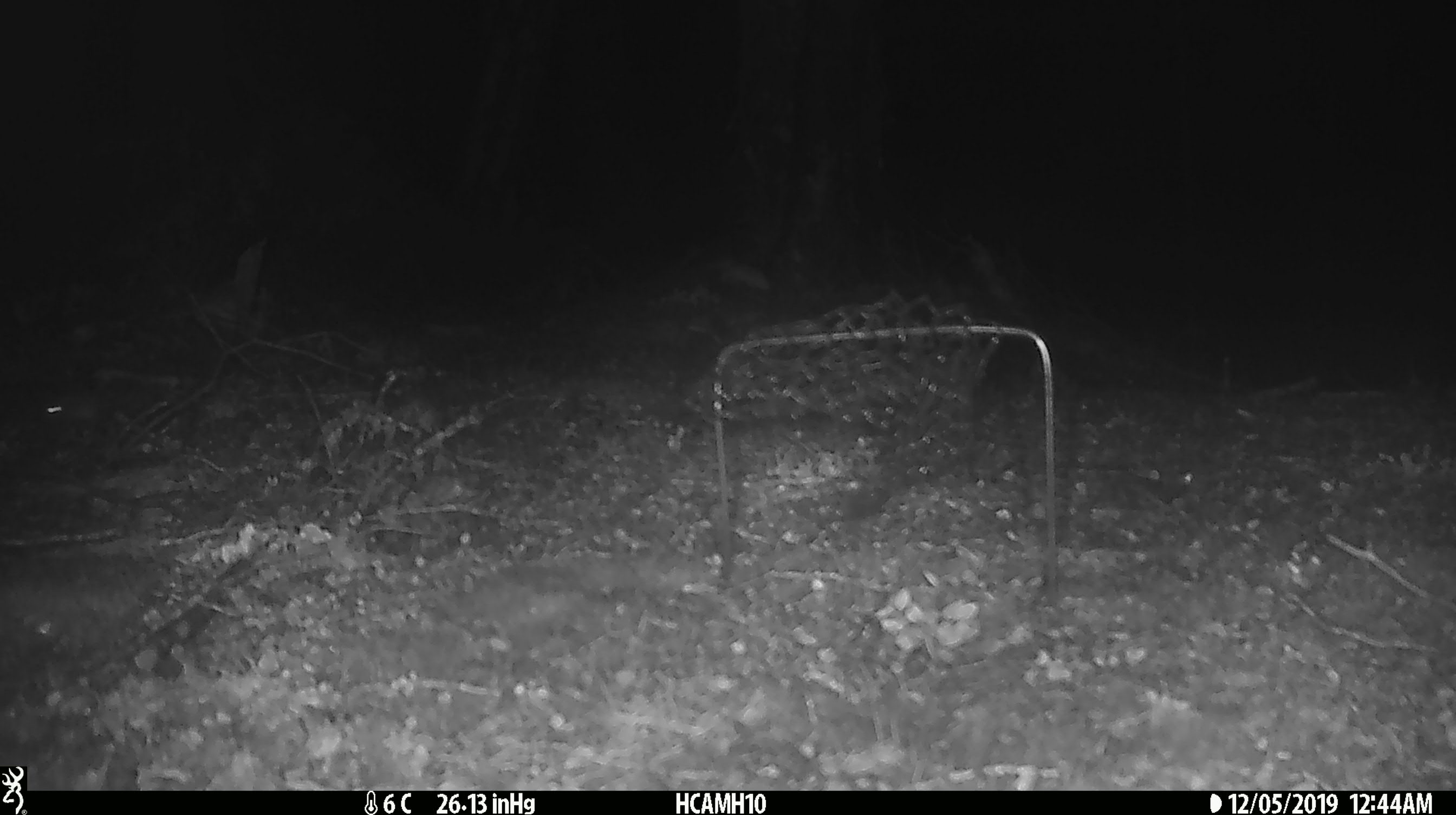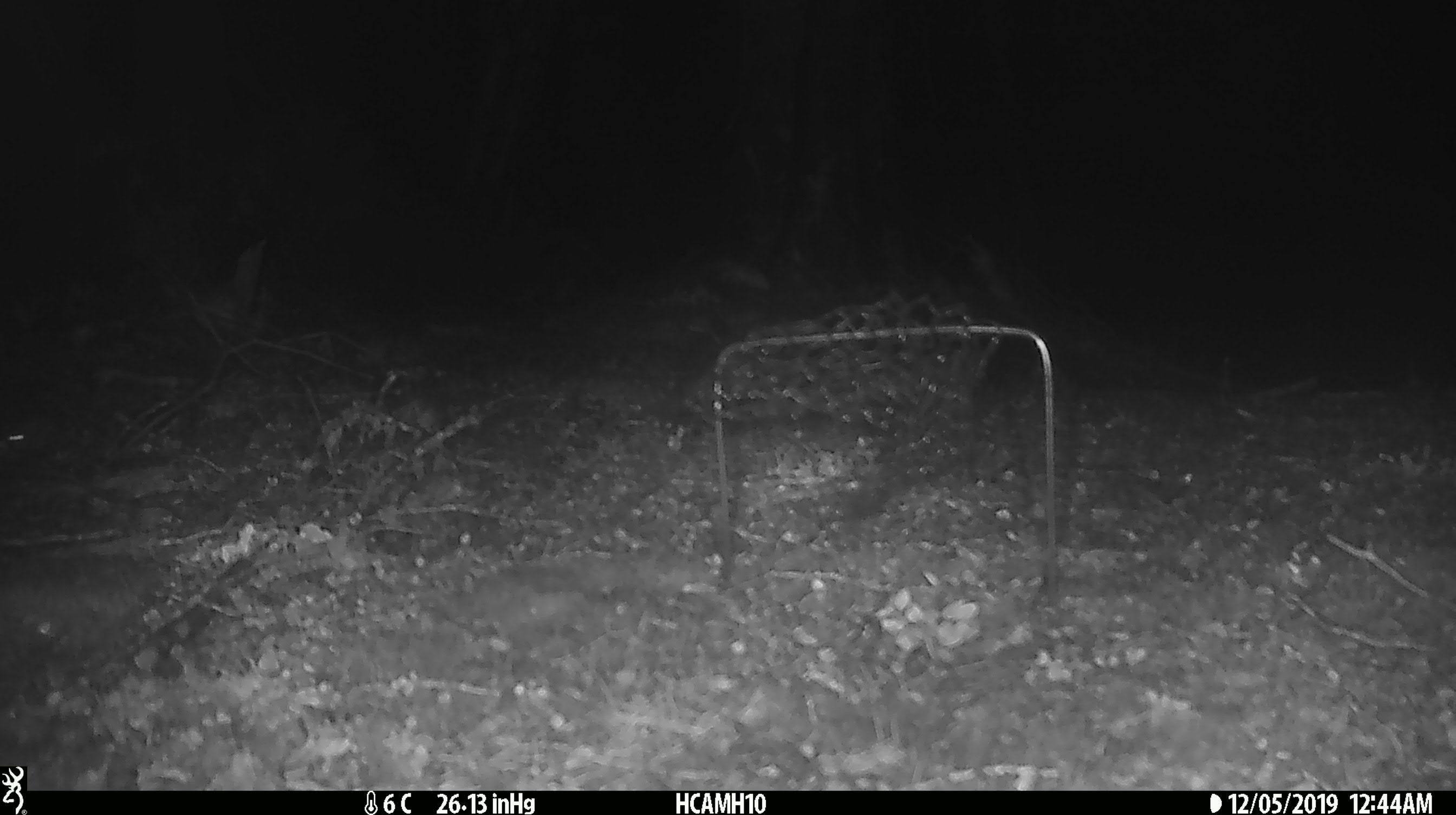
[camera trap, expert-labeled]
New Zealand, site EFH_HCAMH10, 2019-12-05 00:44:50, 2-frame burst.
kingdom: Animalia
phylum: Chordata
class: Mammalia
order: Rodentia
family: Muridae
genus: Mus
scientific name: Mus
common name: mouse